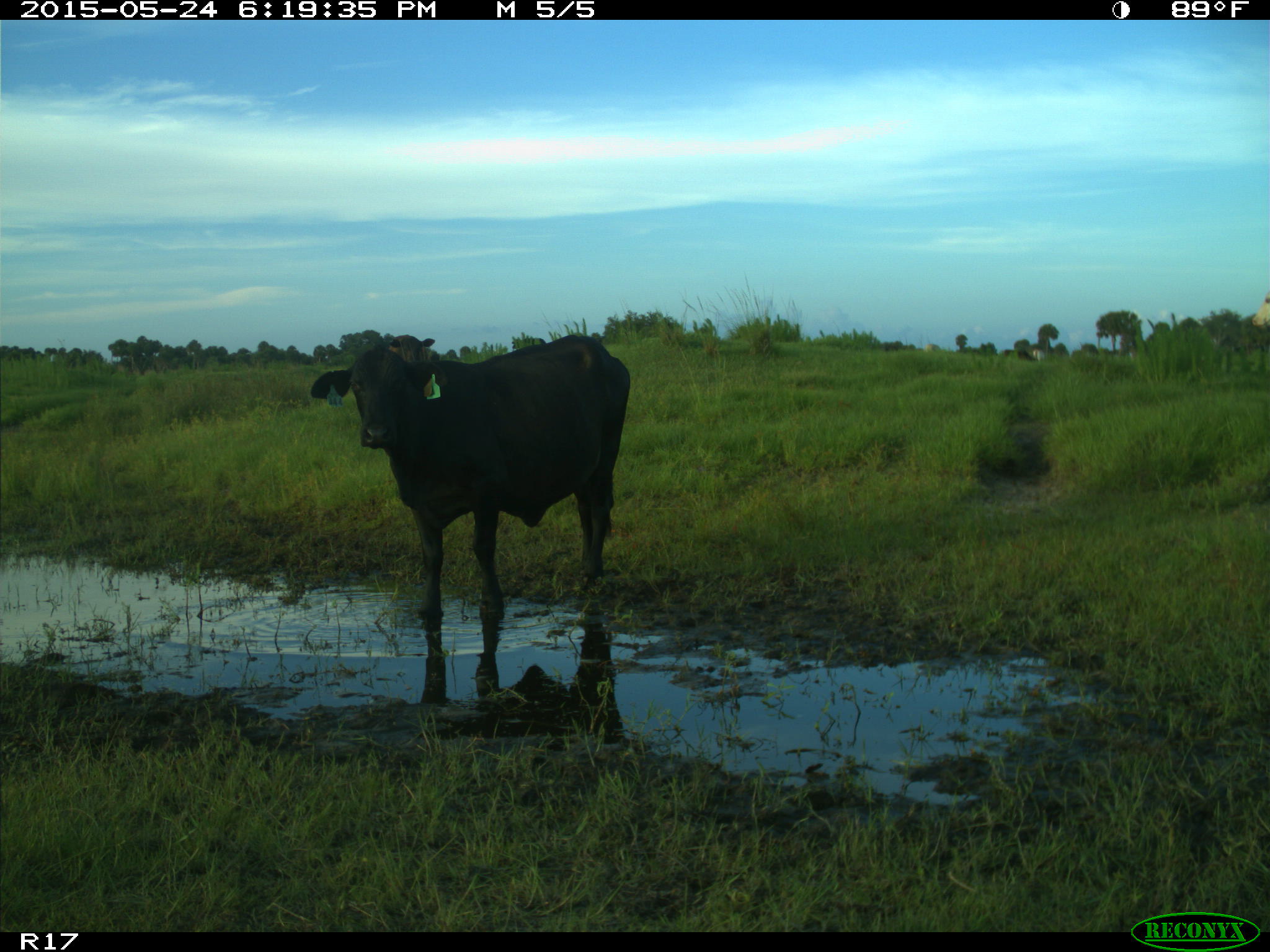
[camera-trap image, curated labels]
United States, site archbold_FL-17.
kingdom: Animalia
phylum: Chordata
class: Mammalia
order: Artiodactyla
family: Bovidae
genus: Bos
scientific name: Bos taurus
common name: domestic cow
Bos taurus (domestic cow).